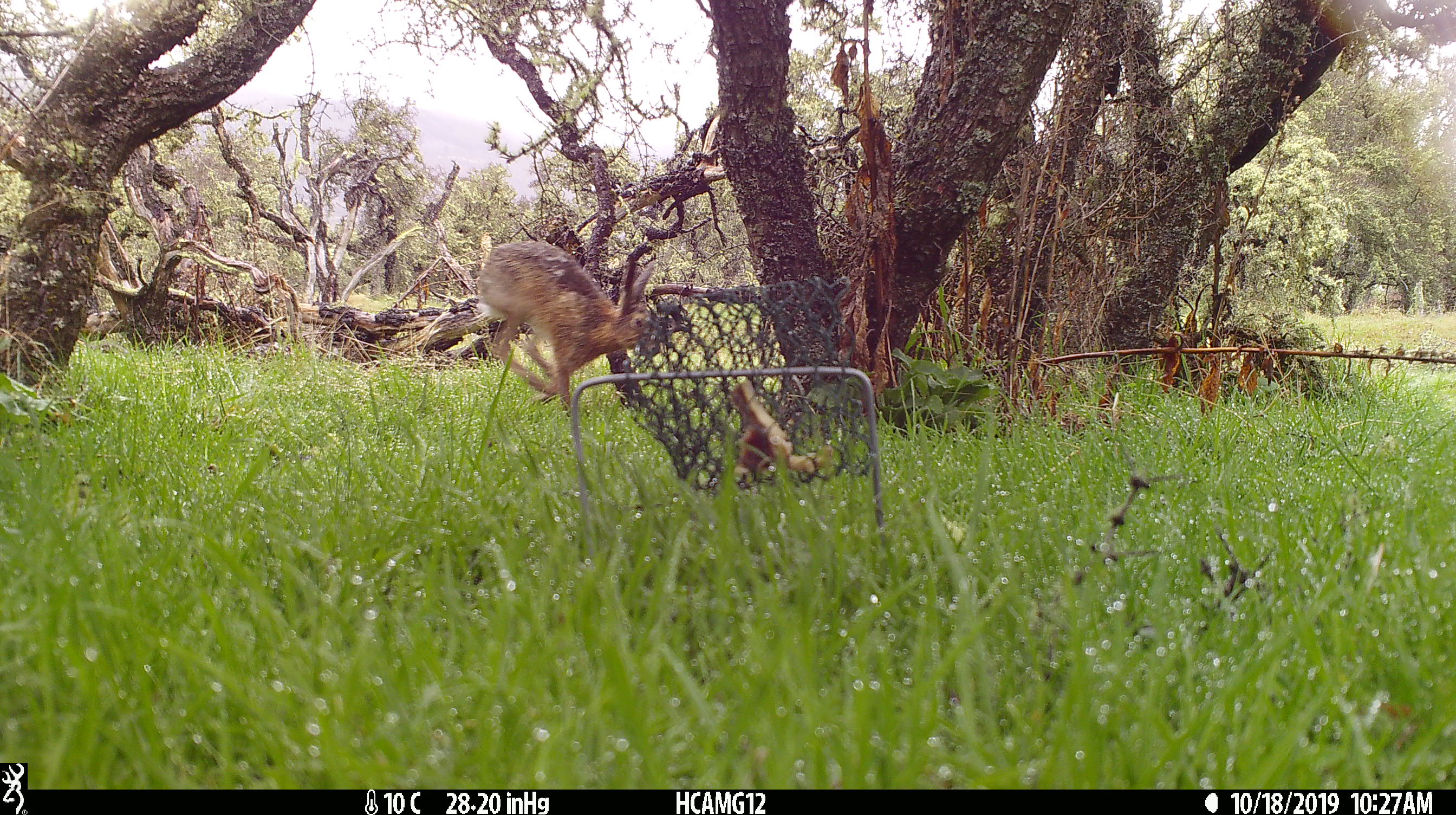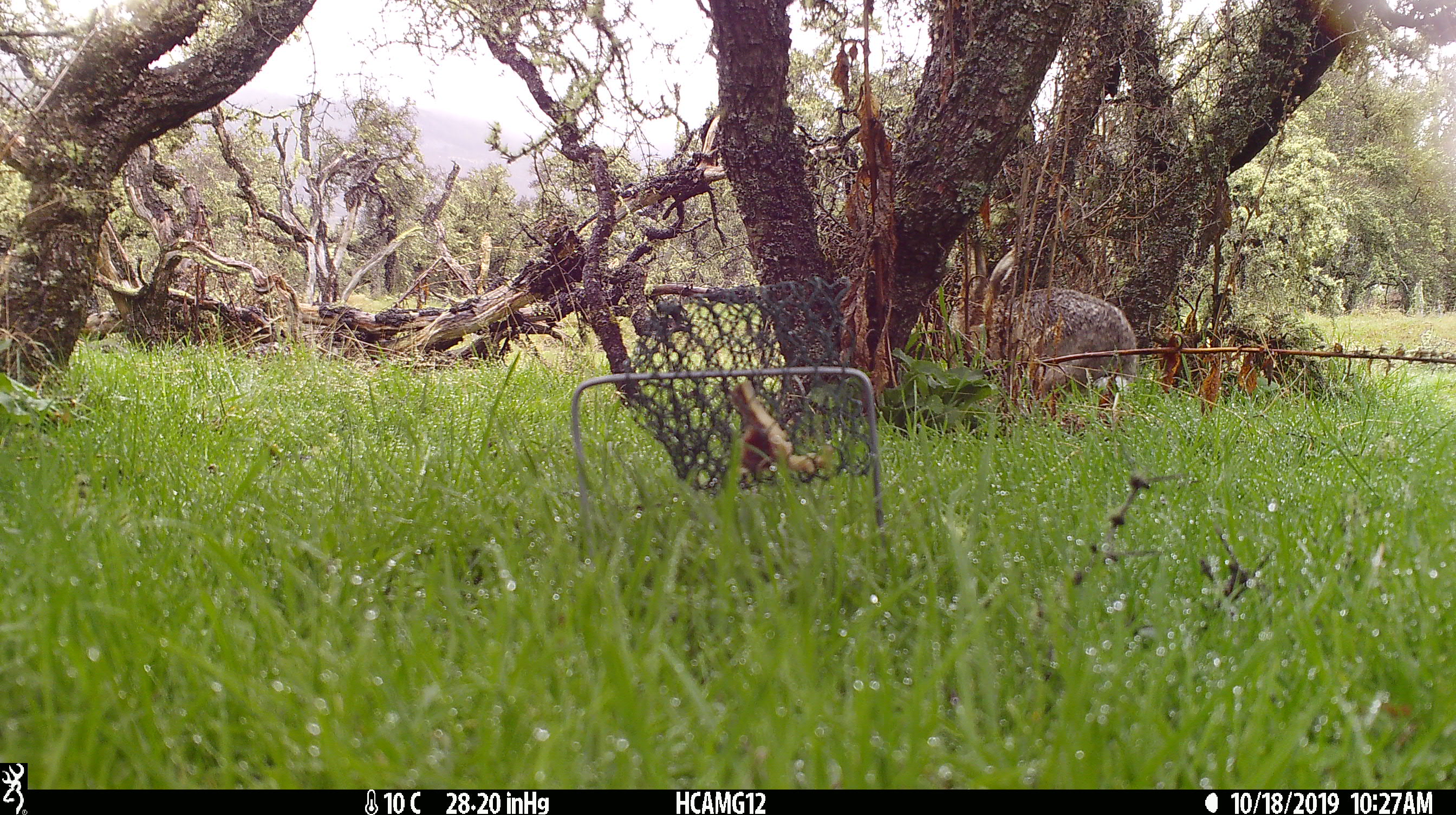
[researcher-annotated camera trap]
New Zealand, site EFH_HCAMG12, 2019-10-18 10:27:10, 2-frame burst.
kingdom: Animalia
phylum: Chordata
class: Mammalia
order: Lagomorpha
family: Leporidae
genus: Lepus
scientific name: Lepus europaeus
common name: brown hare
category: hare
Hare (brown hare) (Lepus europaeus).